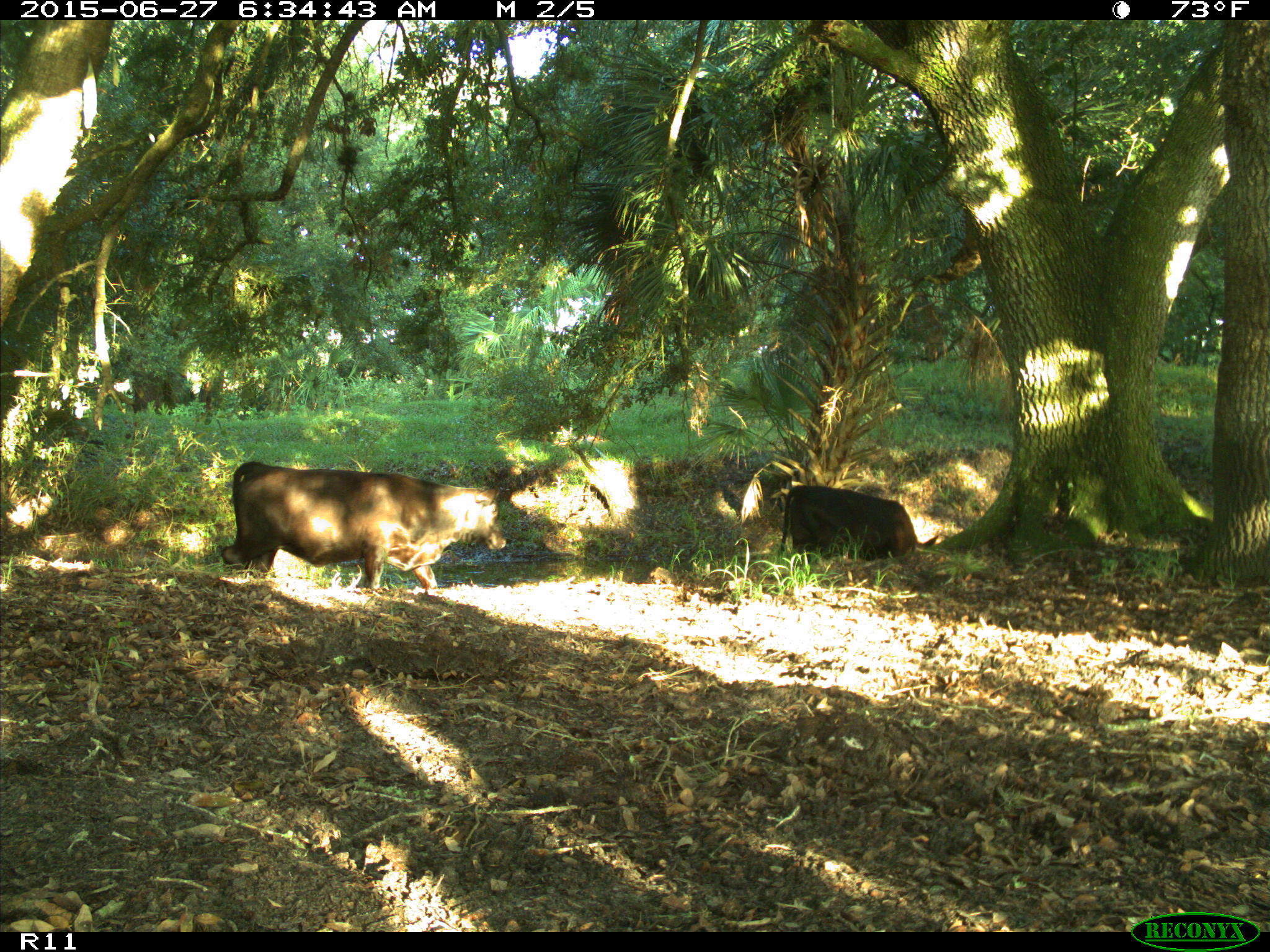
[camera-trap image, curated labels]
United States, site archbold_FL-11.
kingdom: Animalia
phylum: Chordata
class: Mammalia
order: Artiodactyla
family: Bovidae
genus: Bos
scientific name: Bos taurus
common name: domestic cow